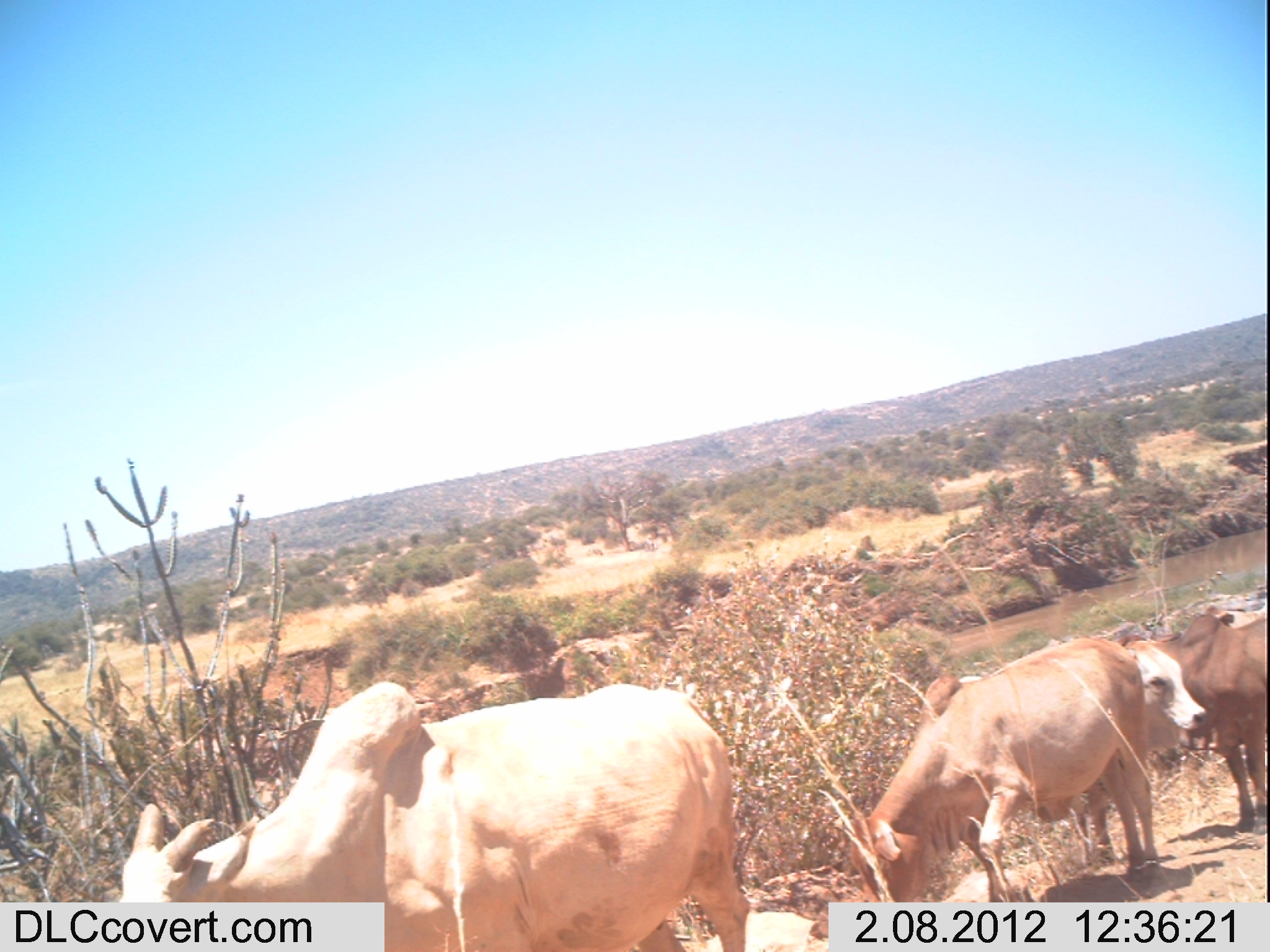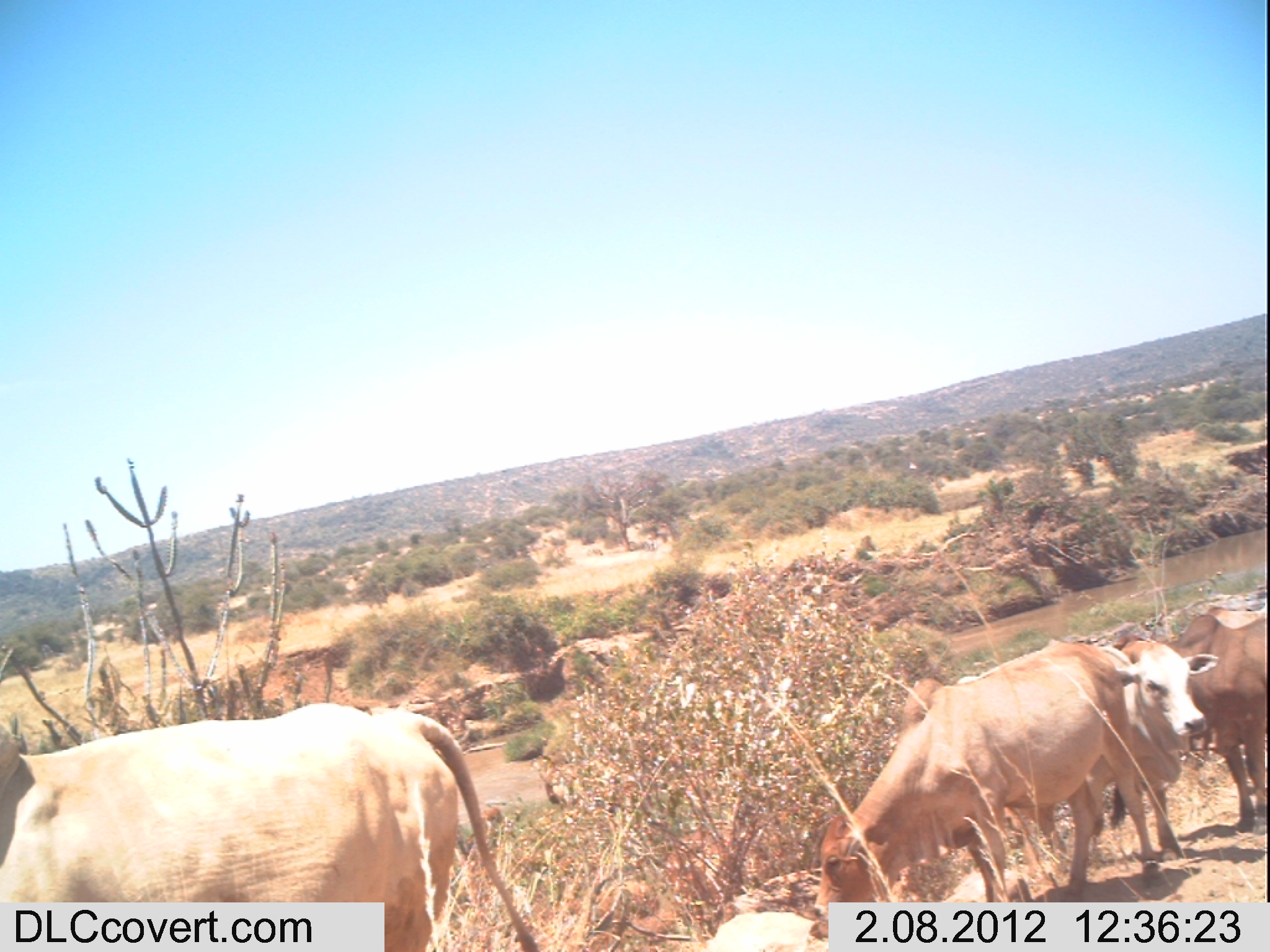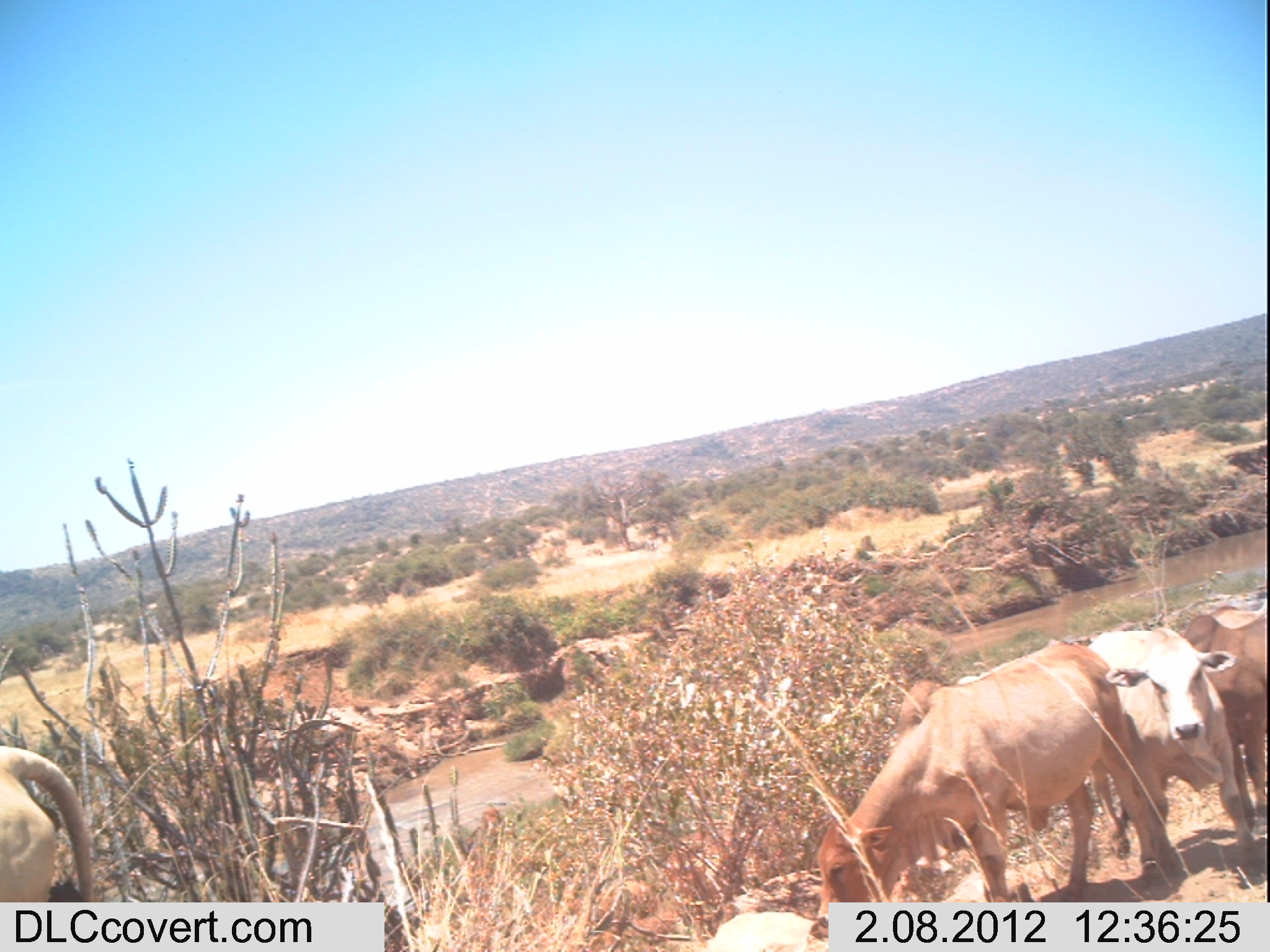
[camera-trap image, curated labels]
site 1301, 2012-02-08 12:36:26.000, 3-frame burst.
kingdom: Animalia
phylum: Chordata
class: Mammalia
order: Artiodactyla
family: Bovidae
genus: Bos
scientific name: Bos taurus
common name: domestic cattle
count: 4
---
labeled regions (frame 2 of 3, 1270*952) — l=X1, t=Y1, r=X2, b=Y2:
bos taurus: l=0, t=696, r=542, b=952; l=805, t=636, r=1160, b=935; l=954, t=636, r=1222, b=882; l=1107, t=603, r=1268, b=832; l=898, t=674, r=945, b=726